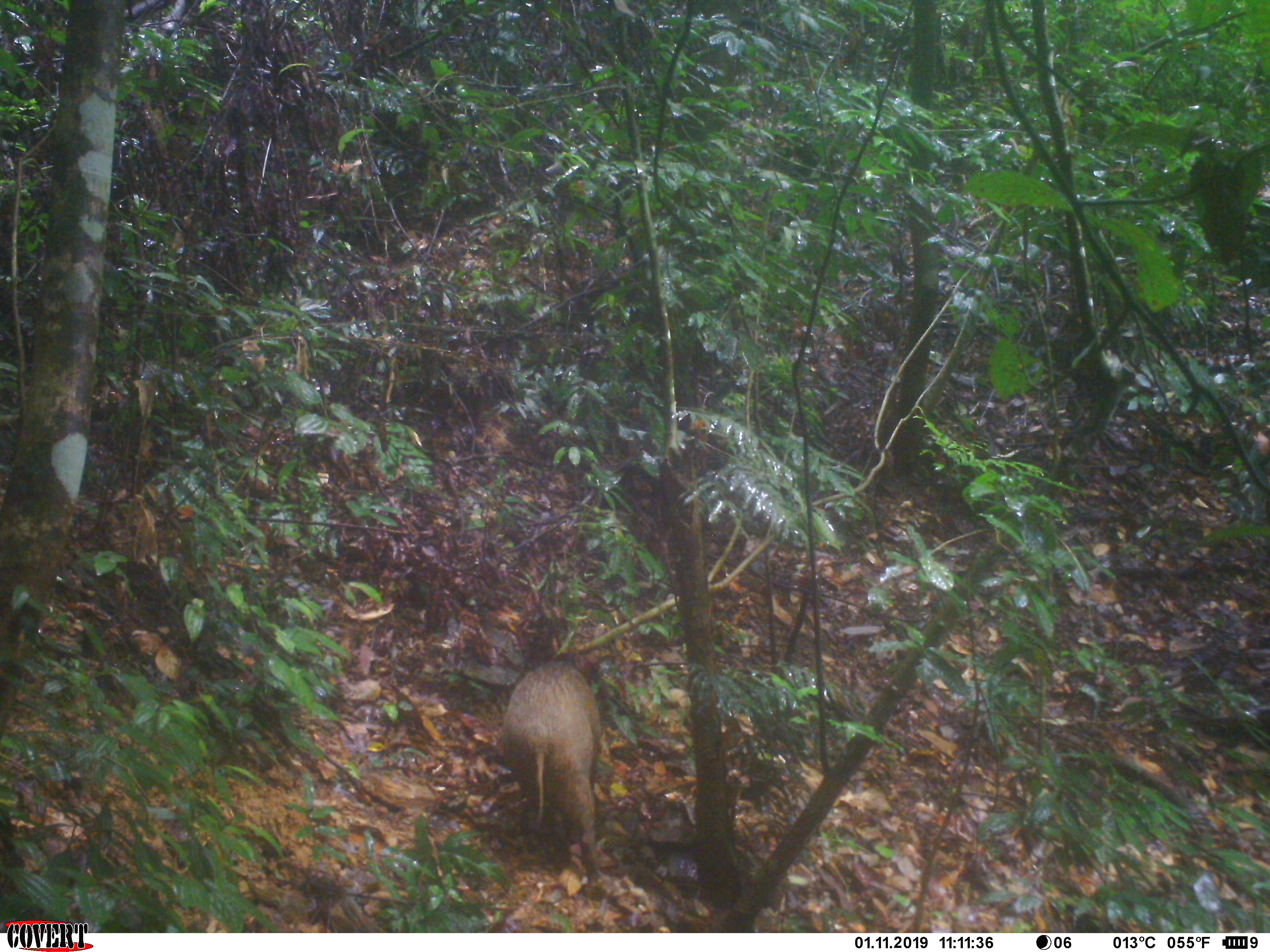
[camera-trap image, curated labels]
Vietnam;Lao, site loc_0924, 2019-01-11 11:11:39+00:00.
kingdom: Animalia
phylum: Chordata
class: Mammalia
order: Artiodactyla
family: Suidae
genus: Sus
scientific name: Sus scrofa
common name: eurasian wild pig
Eurasian wild pig (Sus scrofa). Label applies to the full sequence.